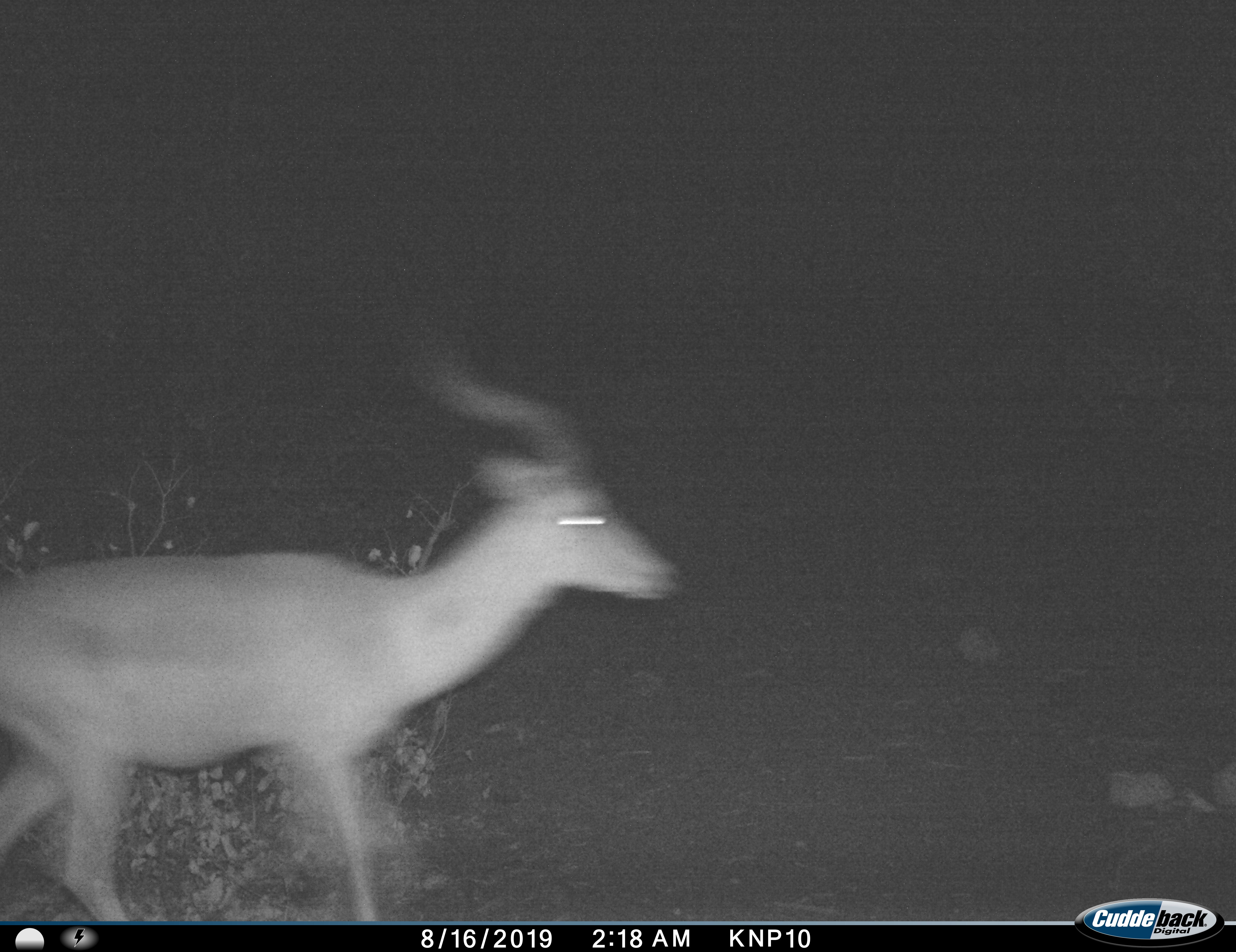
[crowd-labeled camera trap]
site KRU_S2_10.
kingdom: Animalia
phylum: Chordata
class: Mammalia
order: Artiodactyla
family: Bovidae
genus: Aepyceros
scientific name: Aepyceros melampus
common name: impala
Impala (Aepyceros melampus), count 1. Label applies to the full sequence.